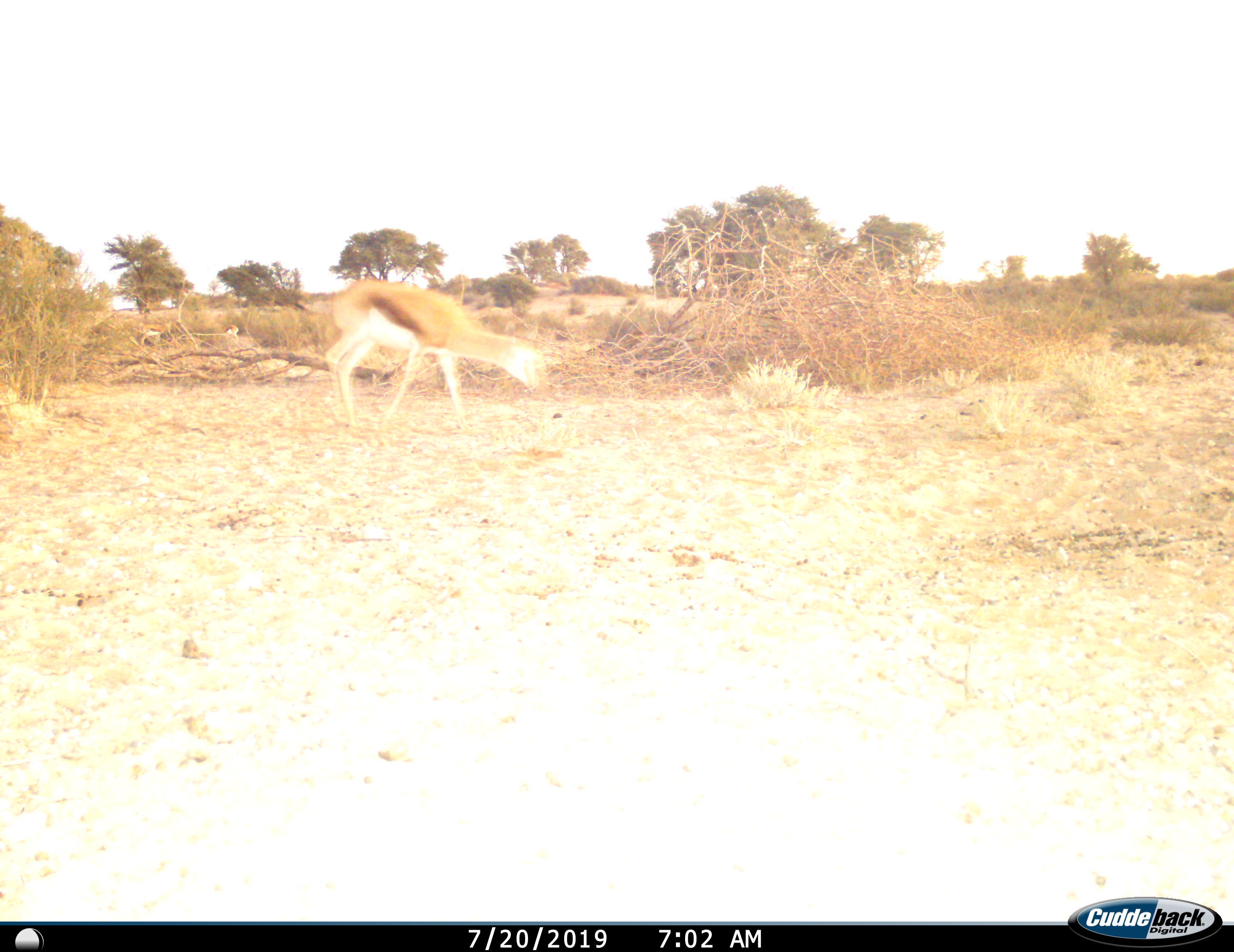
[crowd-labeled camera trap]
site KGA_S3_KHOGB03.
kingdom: Animalia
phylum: Chordata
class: Mammalia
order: Artiodactyla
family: Bovidae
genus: Antidorcas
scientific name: Antidorcas marsupialis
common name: springbok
Springbok (Antidorcas marsupialis), count 1. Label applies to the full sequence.